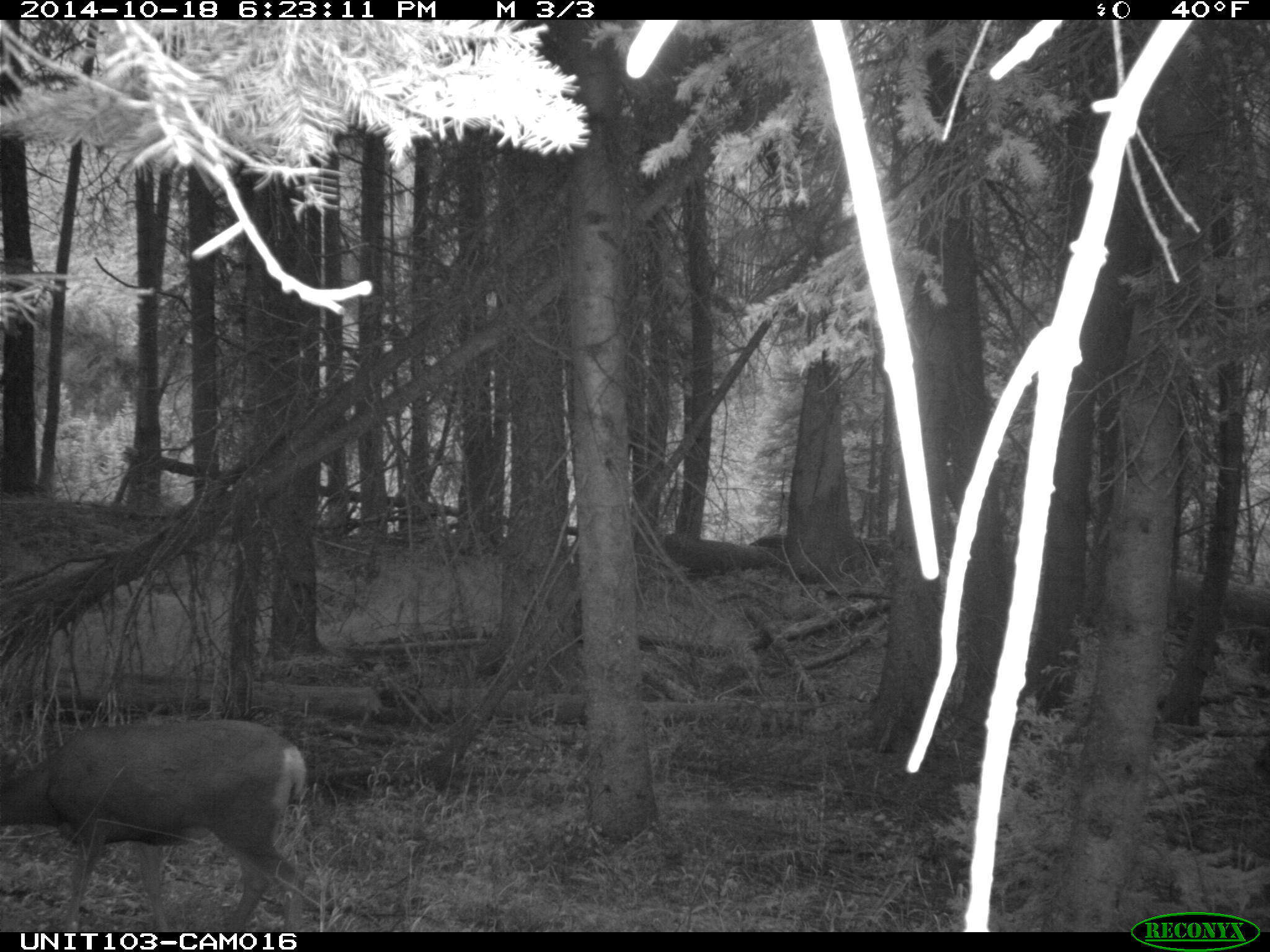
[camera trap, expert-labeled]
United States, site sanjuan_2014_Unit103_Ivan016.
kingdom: Animalia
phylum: Chordata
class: Mammalia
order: Artiodactyla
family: Cervidae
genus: Odocoileus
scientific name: Odocoileus hemionus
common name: mule deer